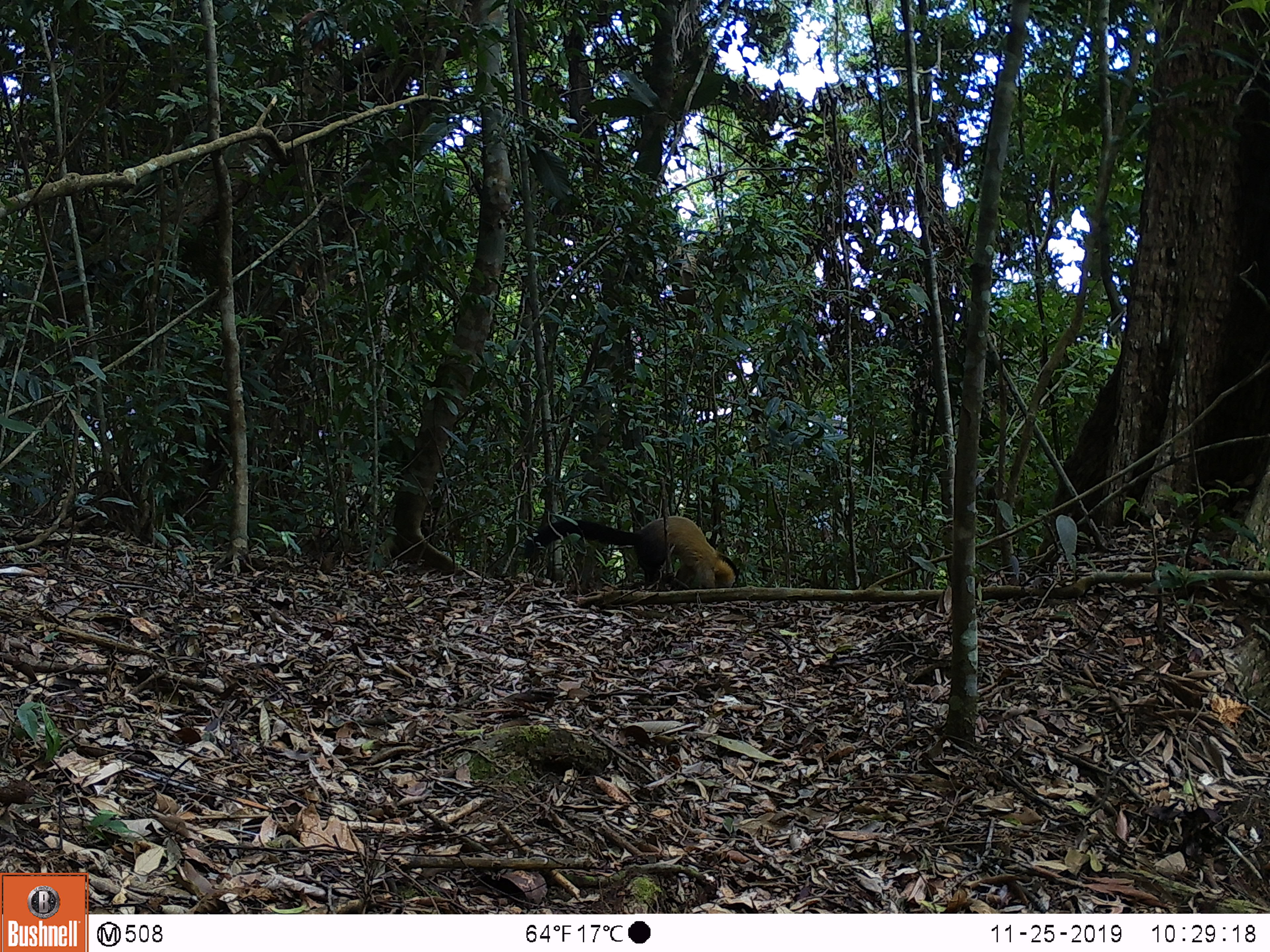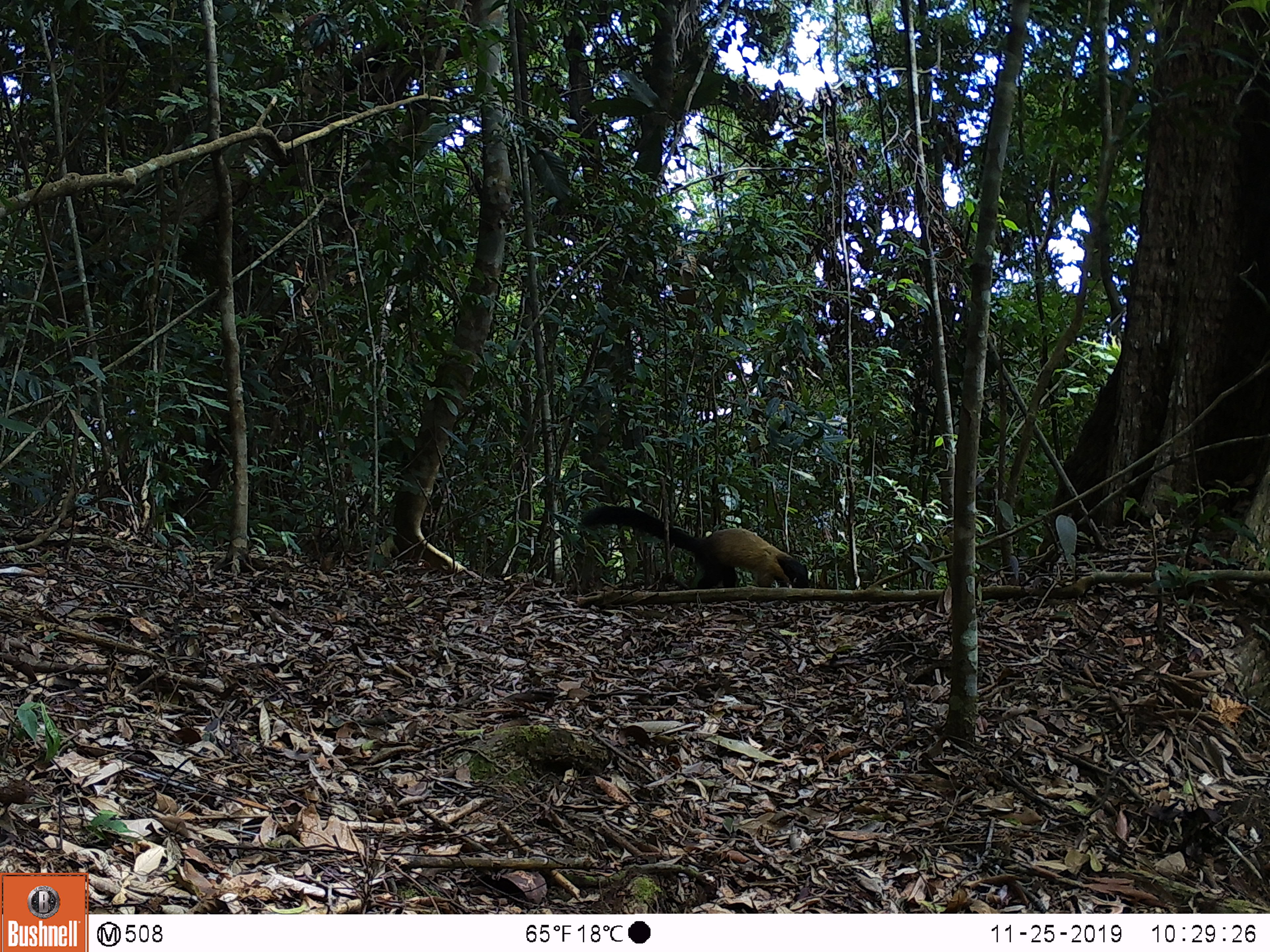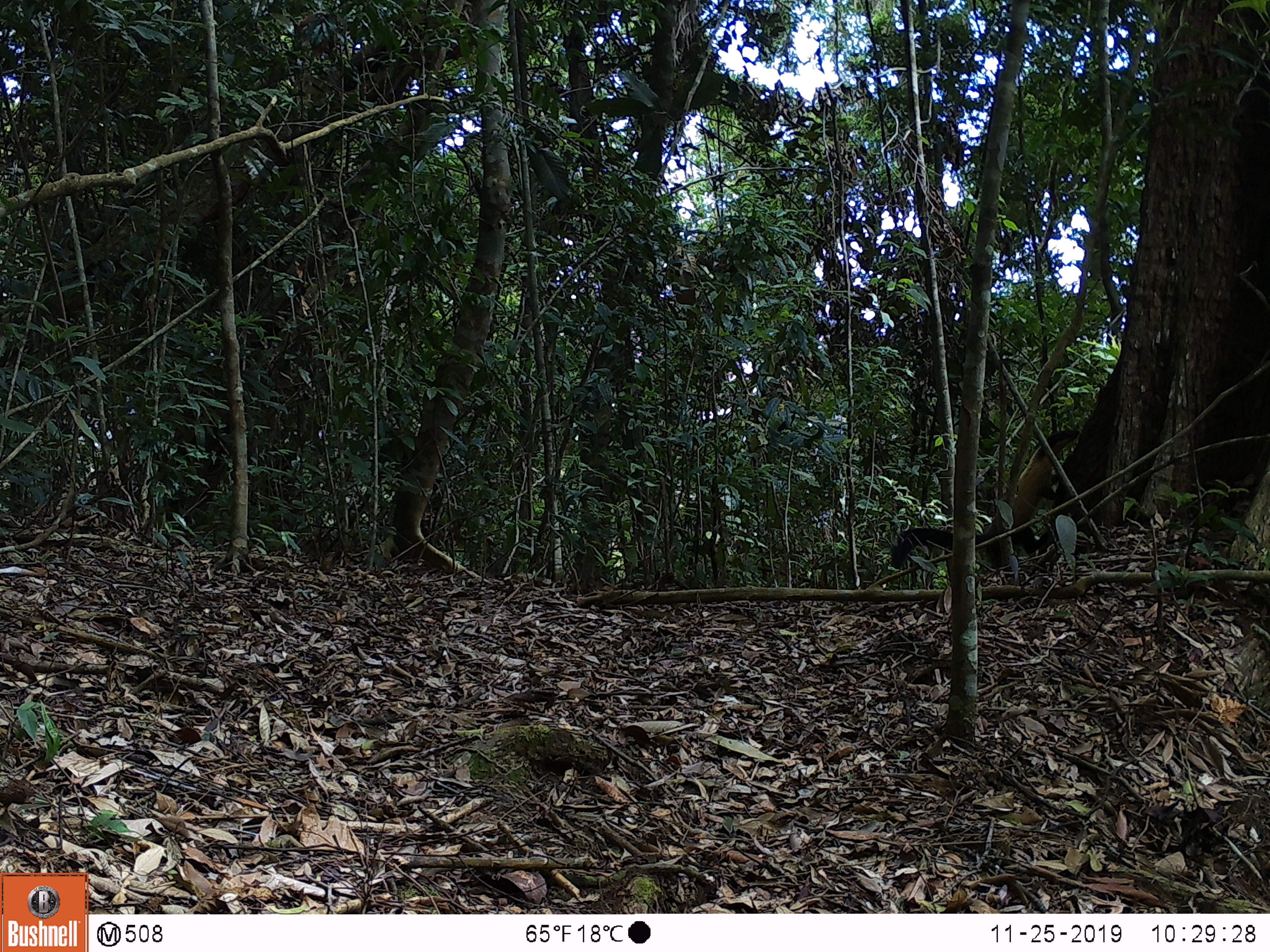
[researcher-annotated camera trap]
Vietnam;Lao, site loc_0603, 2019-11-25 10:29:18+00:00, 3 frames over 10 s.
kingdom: Animalia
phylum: Chordata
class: Mammalia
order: Carnivora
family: Mustelidae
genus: Martes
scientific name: Martes flavigula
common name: yellow-throated marten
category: yellow throated marten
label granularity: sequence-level